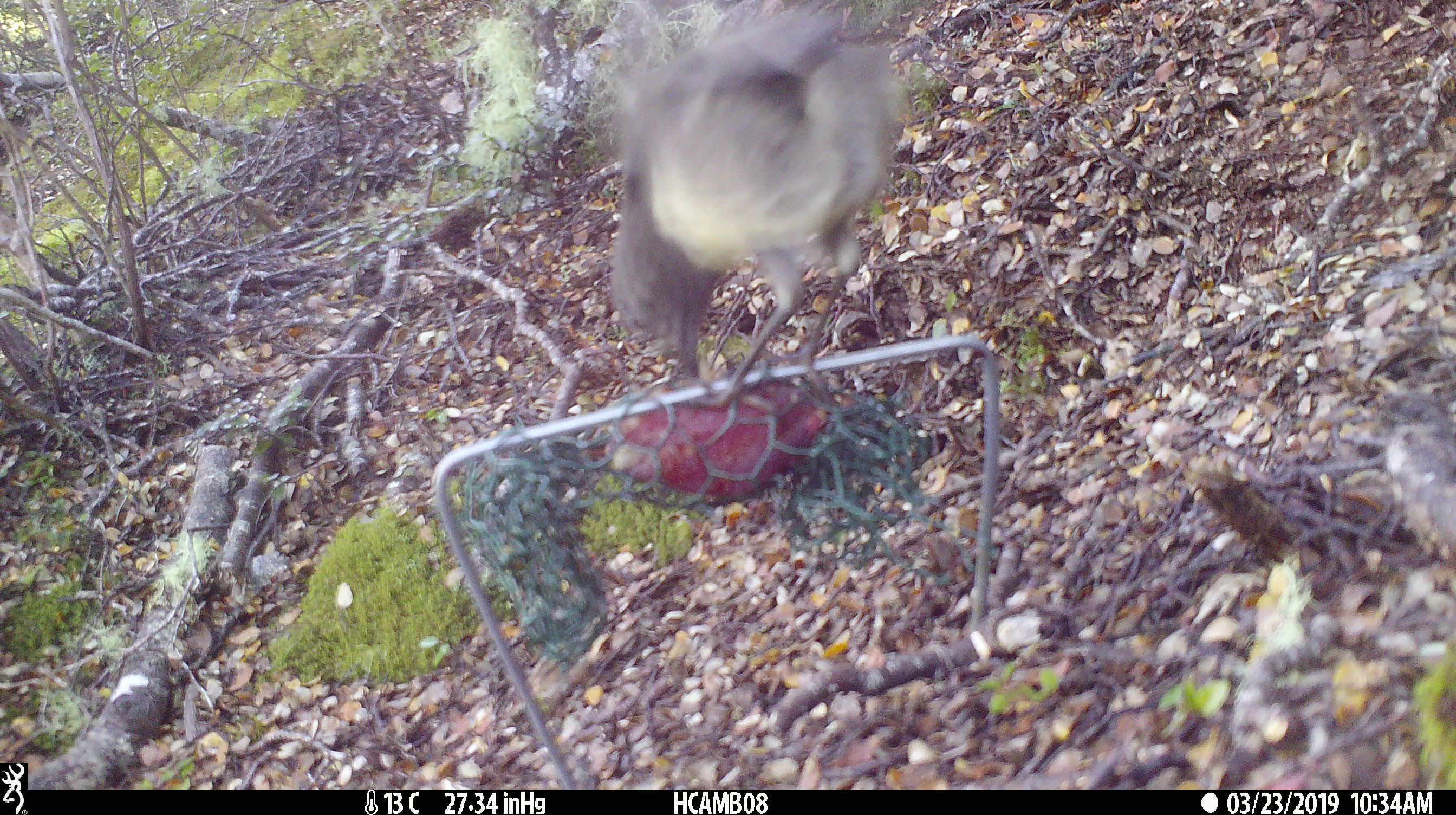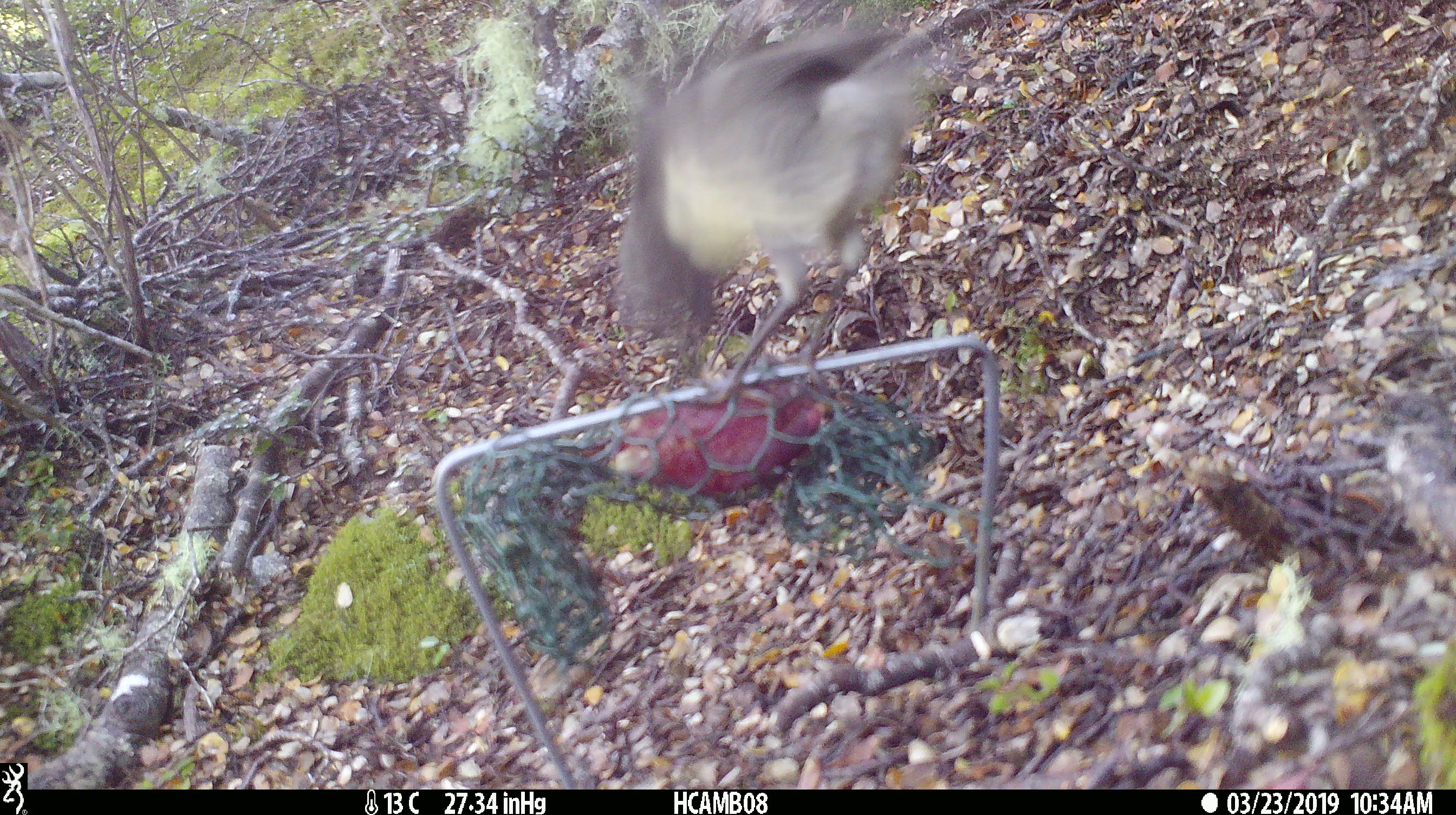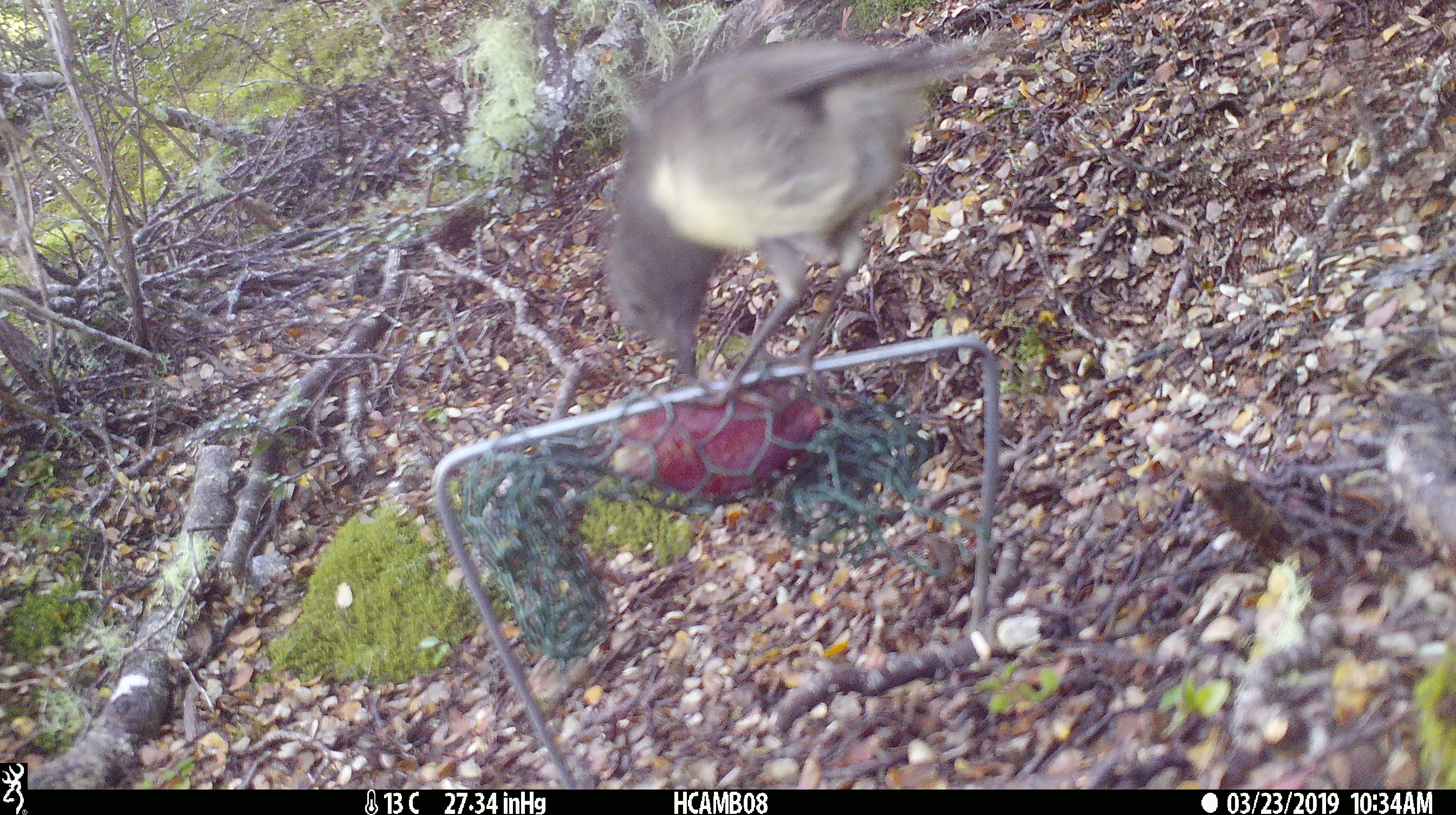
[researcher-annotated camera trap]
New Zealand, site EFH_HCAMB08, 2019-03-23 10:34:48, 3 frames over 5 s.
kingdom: Animalia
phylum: Chordata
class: Aves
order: Passeriformes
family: Petroicidae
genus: Petroica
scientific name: Petroica australis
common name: new zealand robin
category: robin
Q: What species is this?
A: Robin (new zealand robin) (Petroica australis).